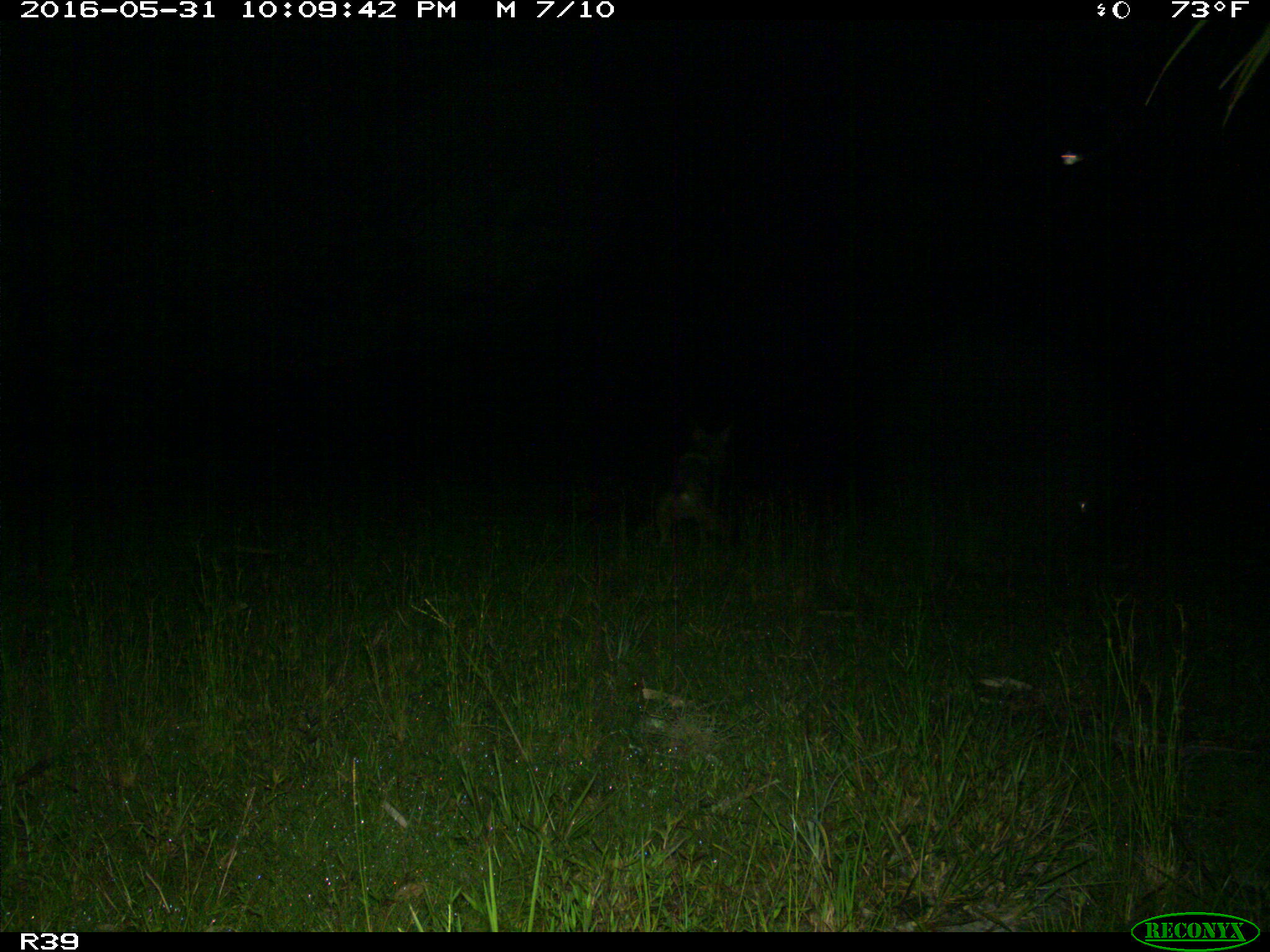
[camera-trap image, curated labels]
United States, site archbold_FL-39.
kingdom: Animalia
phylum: Chordata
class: Mammalia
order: Carnivora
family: Canidae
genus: Canis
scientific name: Canis latrans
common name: coyote